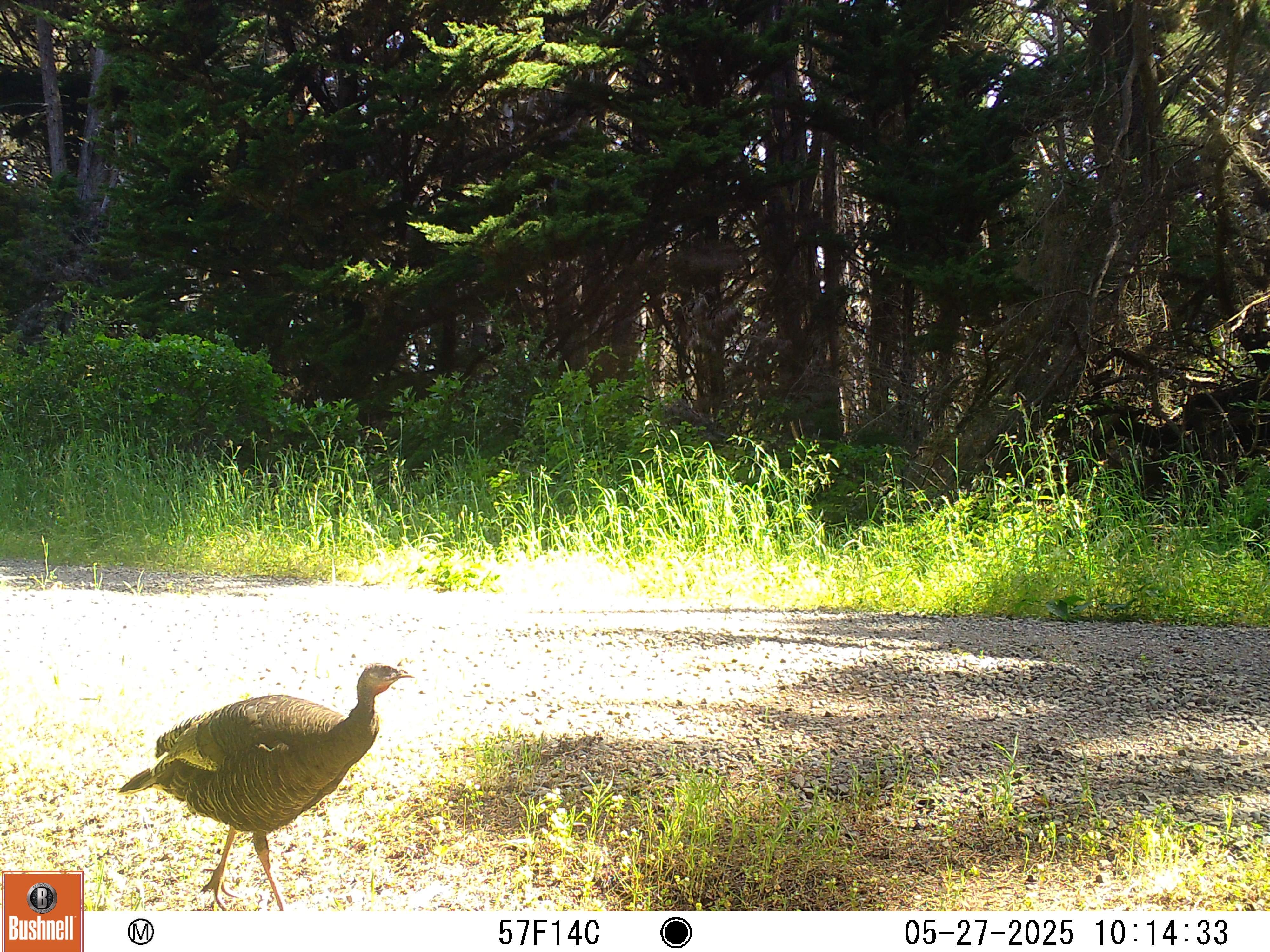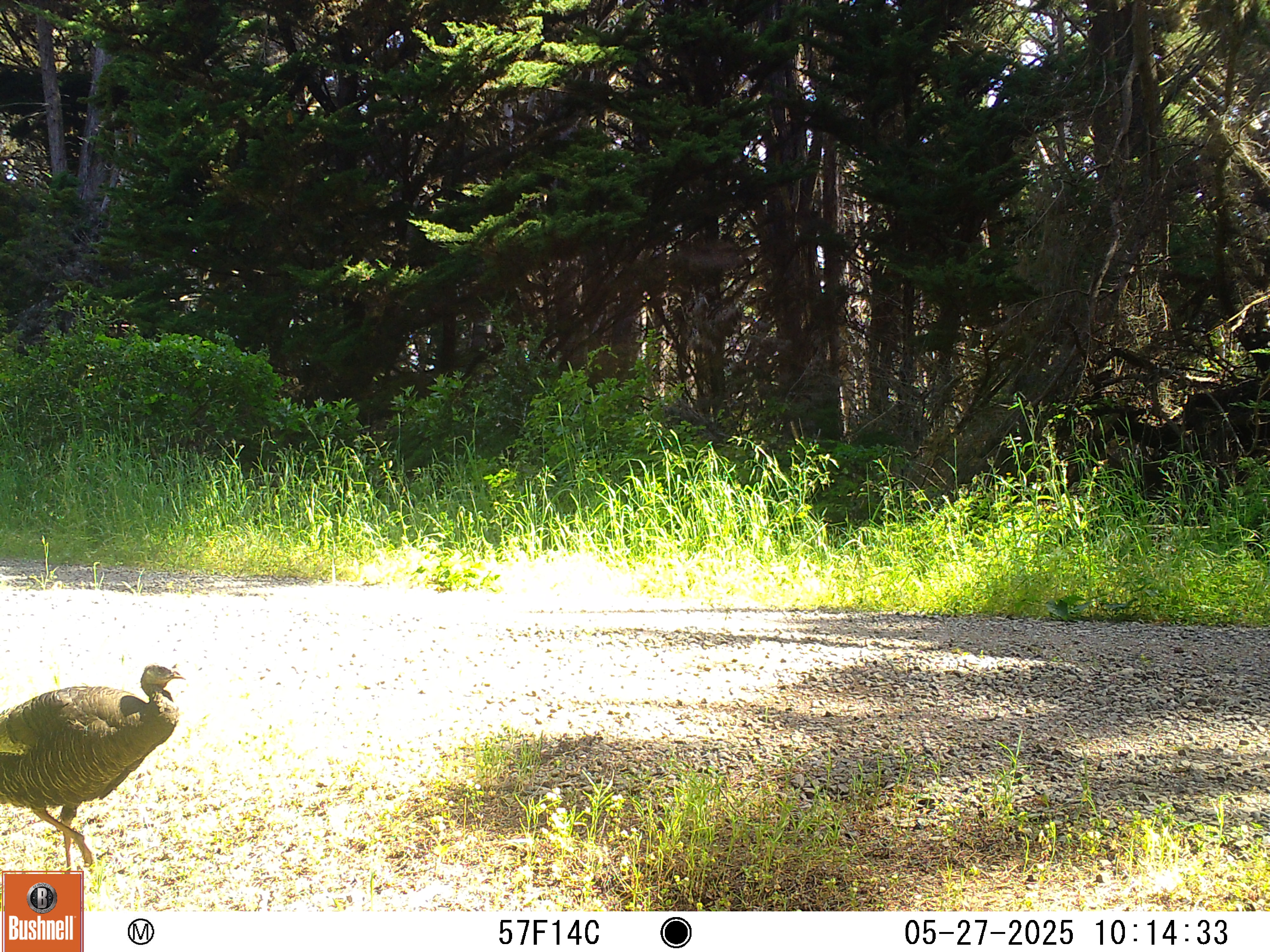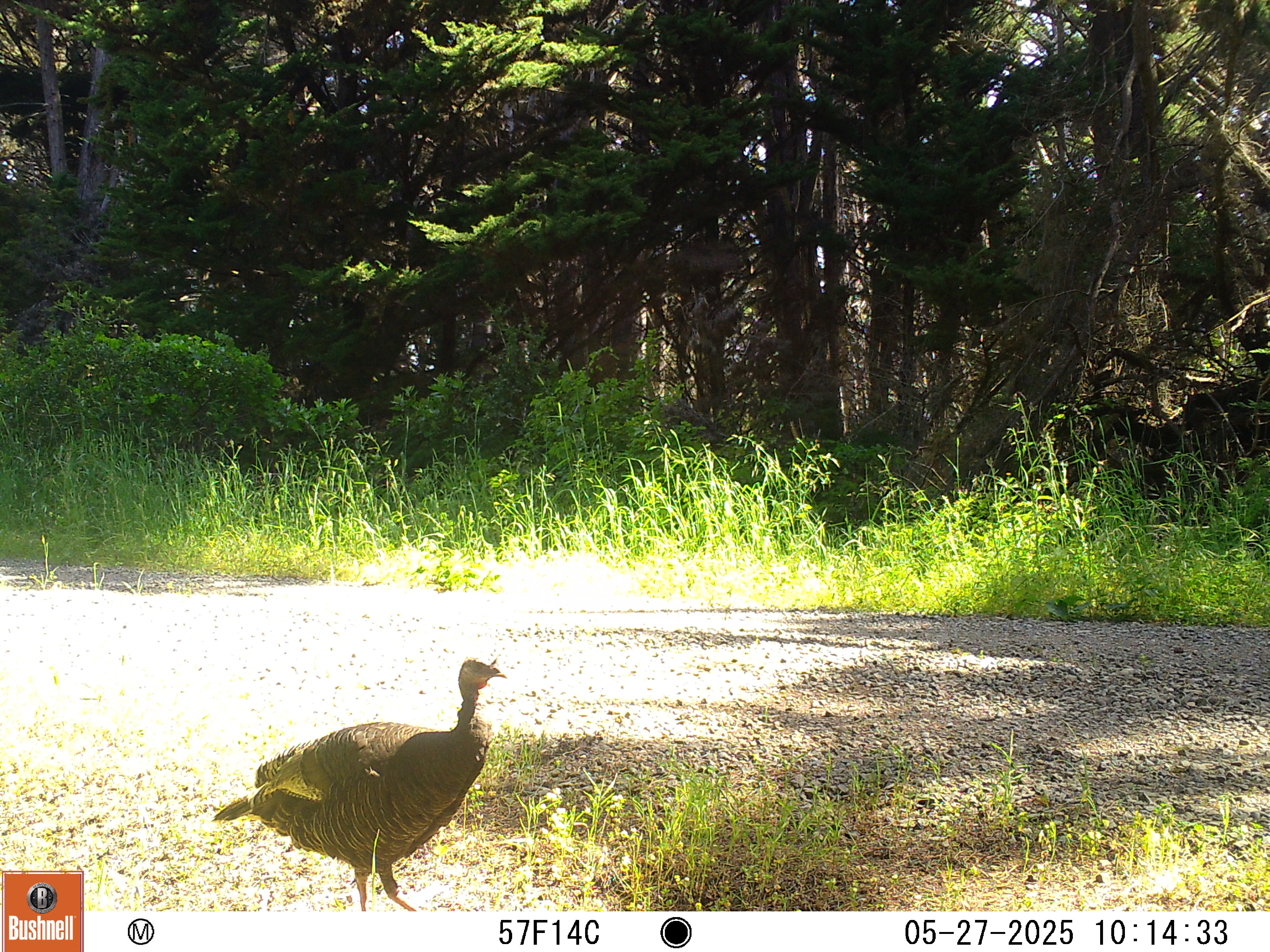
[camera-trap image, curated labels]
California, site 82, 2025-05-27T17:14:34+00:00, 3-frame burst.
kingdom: Animalia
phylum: Chordata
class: Aves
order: Galliformes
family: Phasianidae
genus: Meleagris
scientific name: Meleagris gallopavo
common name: turkey